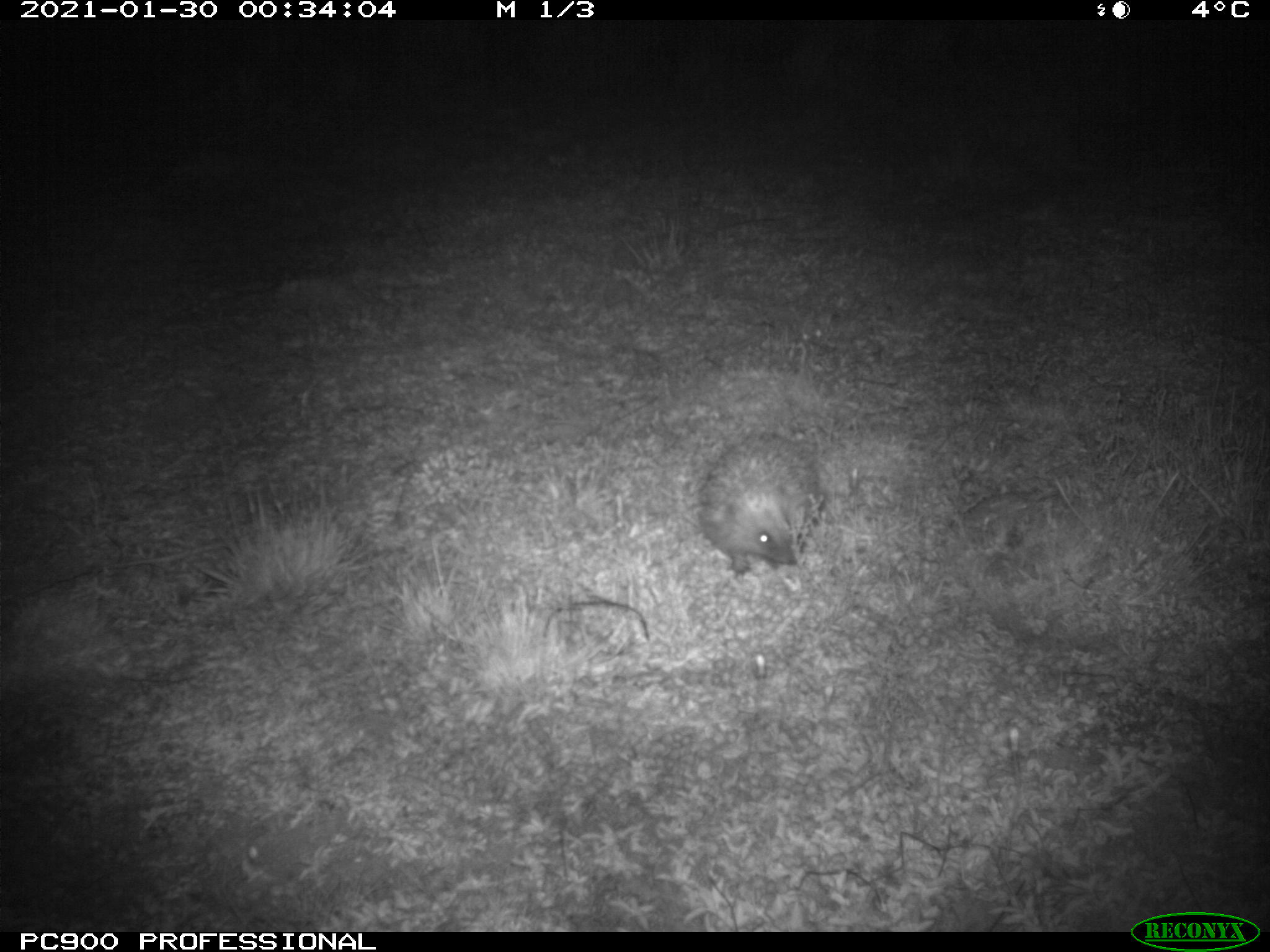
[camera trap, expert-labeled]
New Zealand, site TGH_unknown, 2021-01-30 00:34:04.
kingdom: Animalia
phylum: Chordata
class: Mammalia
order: Eulipotyphla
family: Erinaceidae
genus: Erinaceus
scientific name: Erinaceus europaeus europaeus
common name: european hedgehog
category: hedgehog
Hedgehog (european hedgehog) (Erinaceus europaeus europaeus).